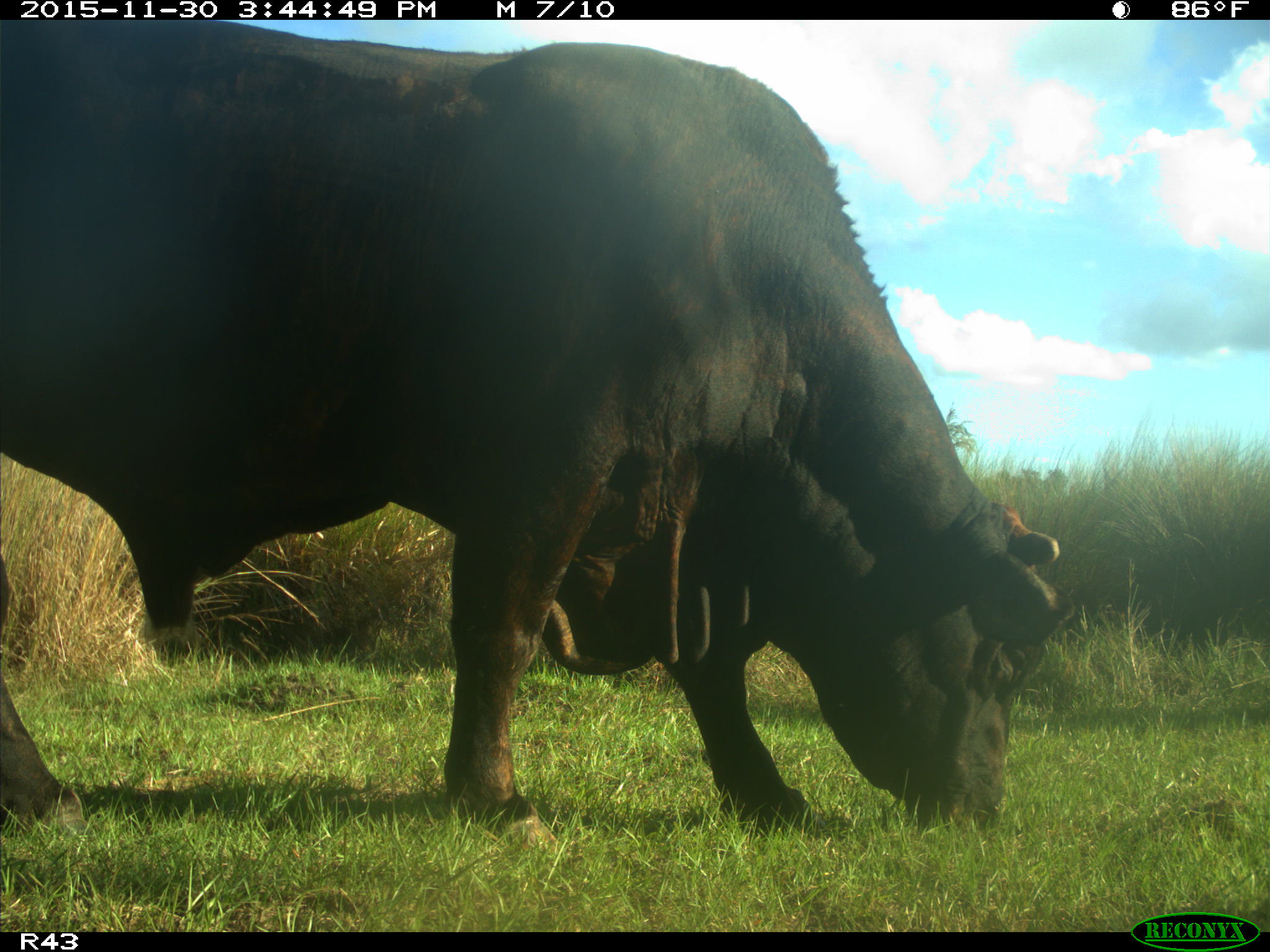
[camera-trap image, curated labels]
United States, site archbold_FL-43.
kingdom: Animalia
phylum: Chordata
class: Mammalia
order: Artiodactyla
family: Bovidae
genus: Bos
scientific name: Bos taurus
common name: domestic cow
Bos taurus (domestic cow).